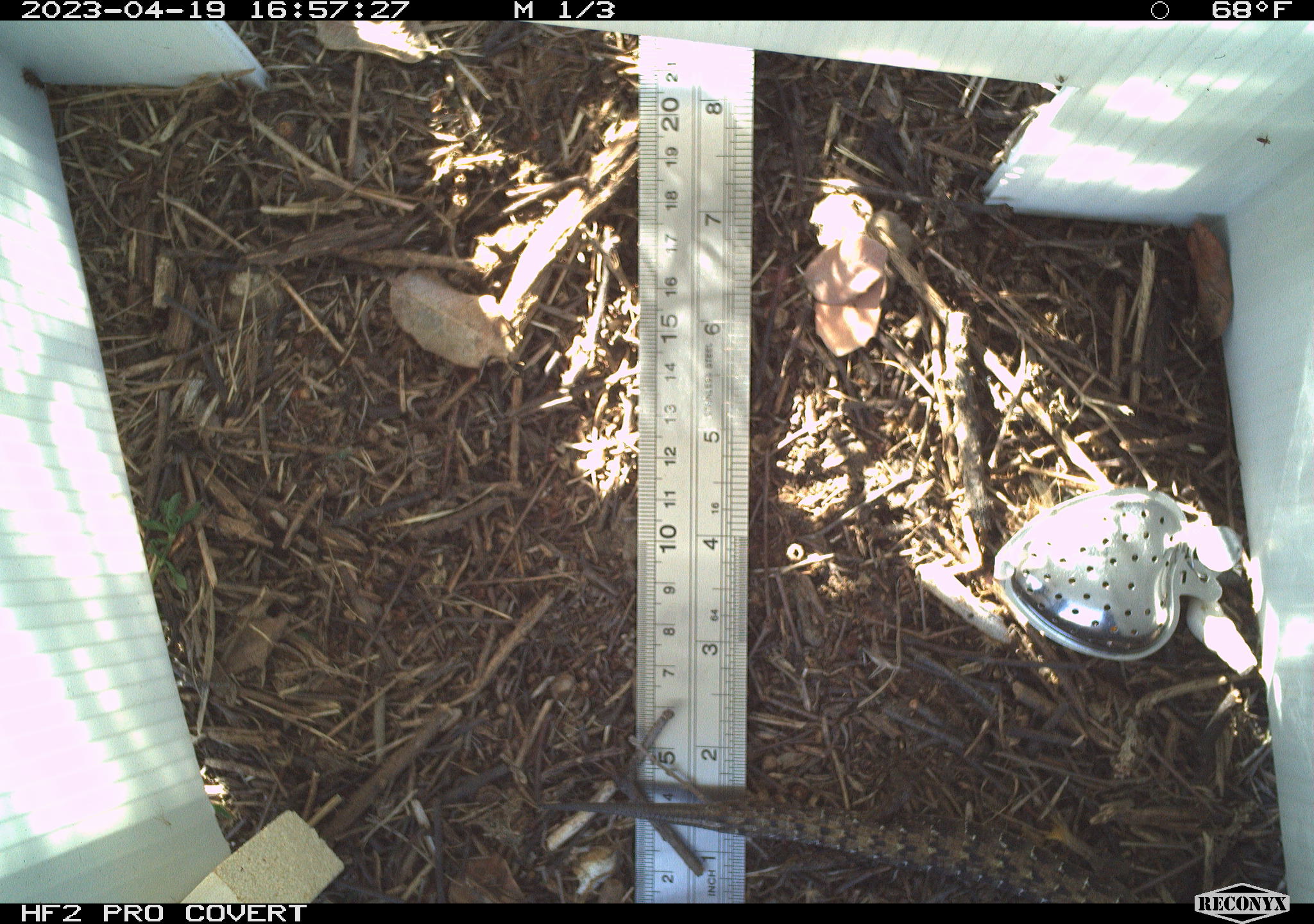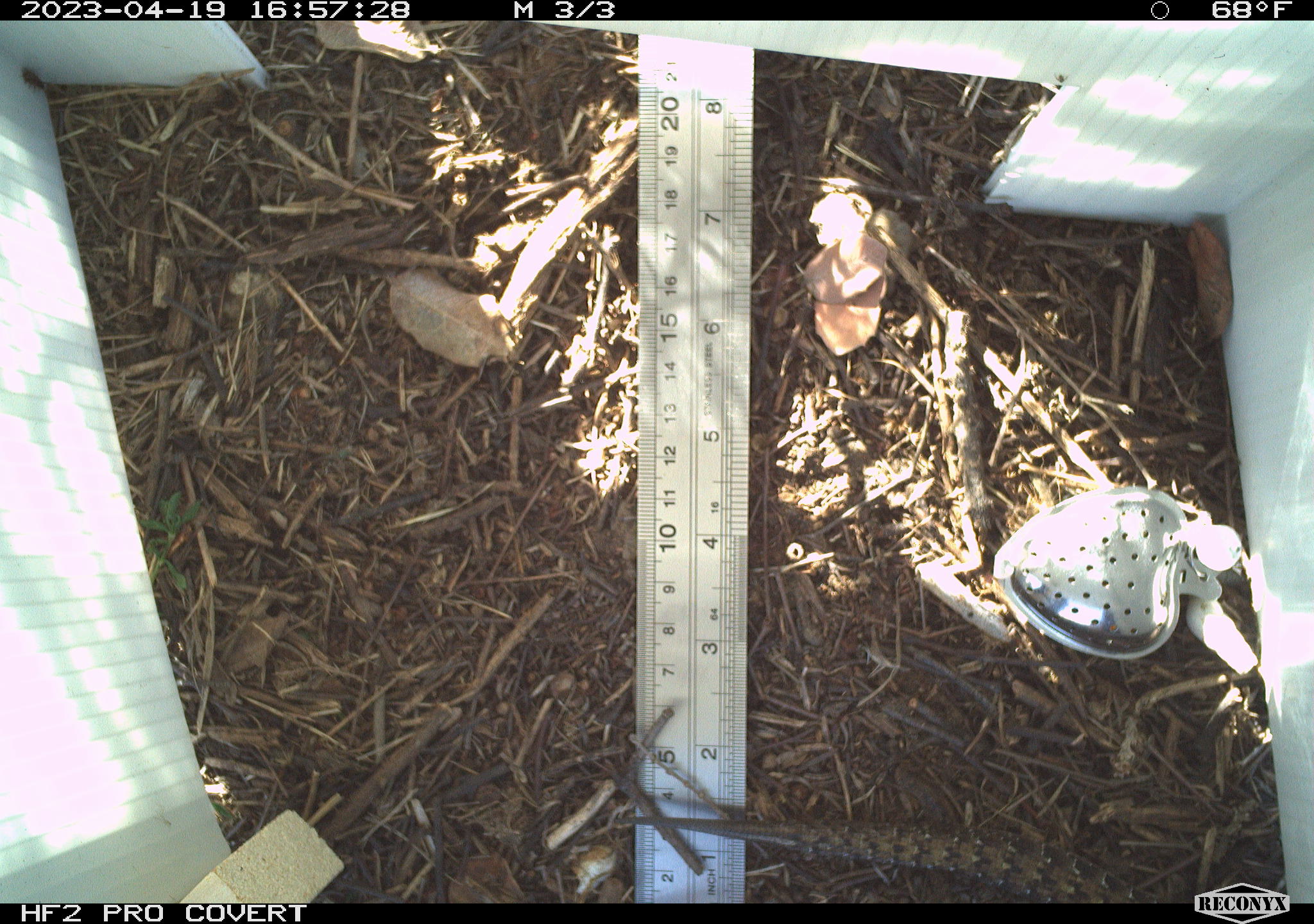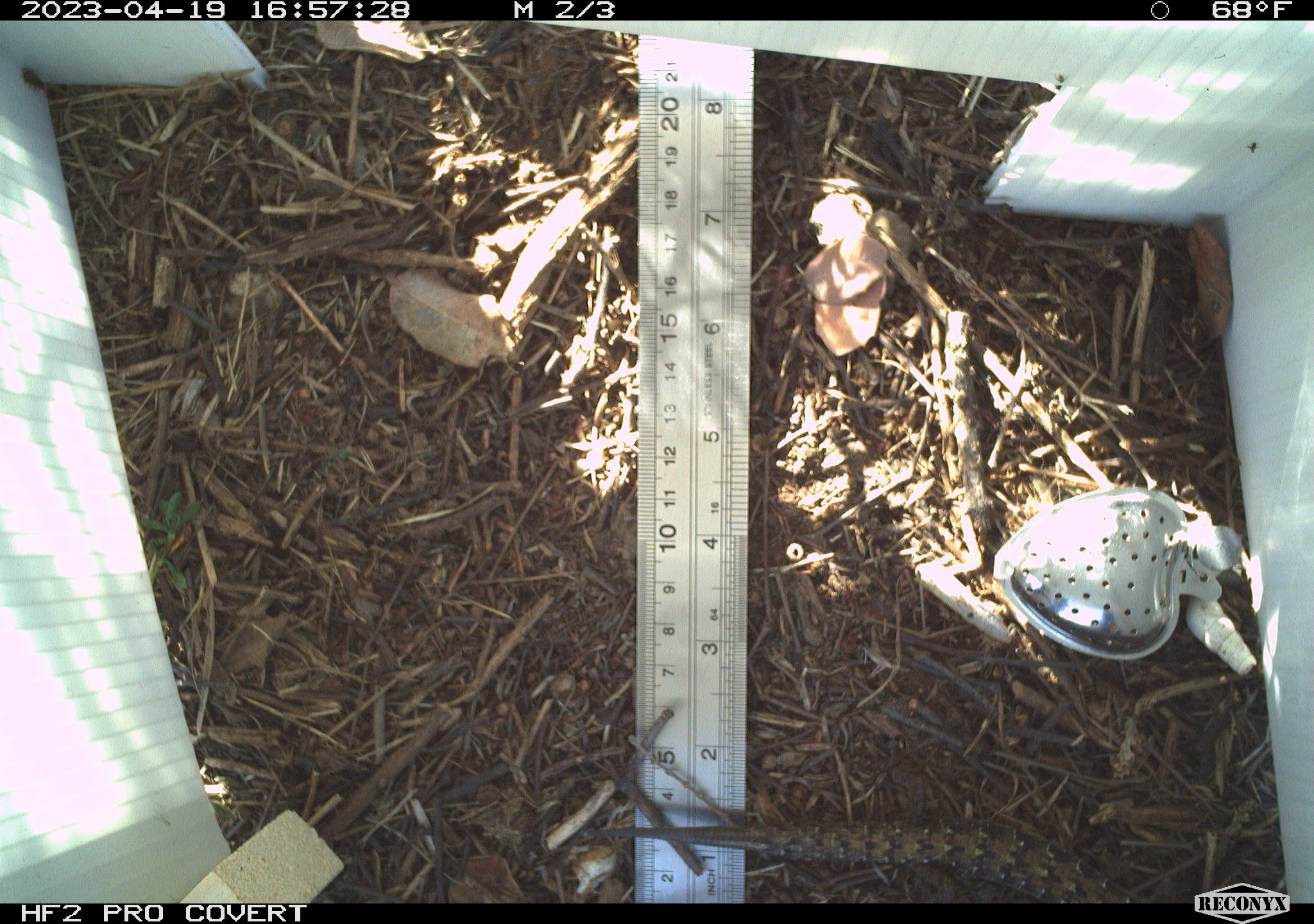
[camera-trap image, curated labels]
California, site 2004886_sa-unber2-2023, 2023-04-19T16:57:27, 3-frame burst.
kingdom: Animalia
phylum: Chordata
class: Reptilia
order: Squamata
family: Anguidae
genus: Elgaria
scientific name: Elgaria multicarinata webbii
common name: san diego alligator lizard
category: woodland alligator lizard